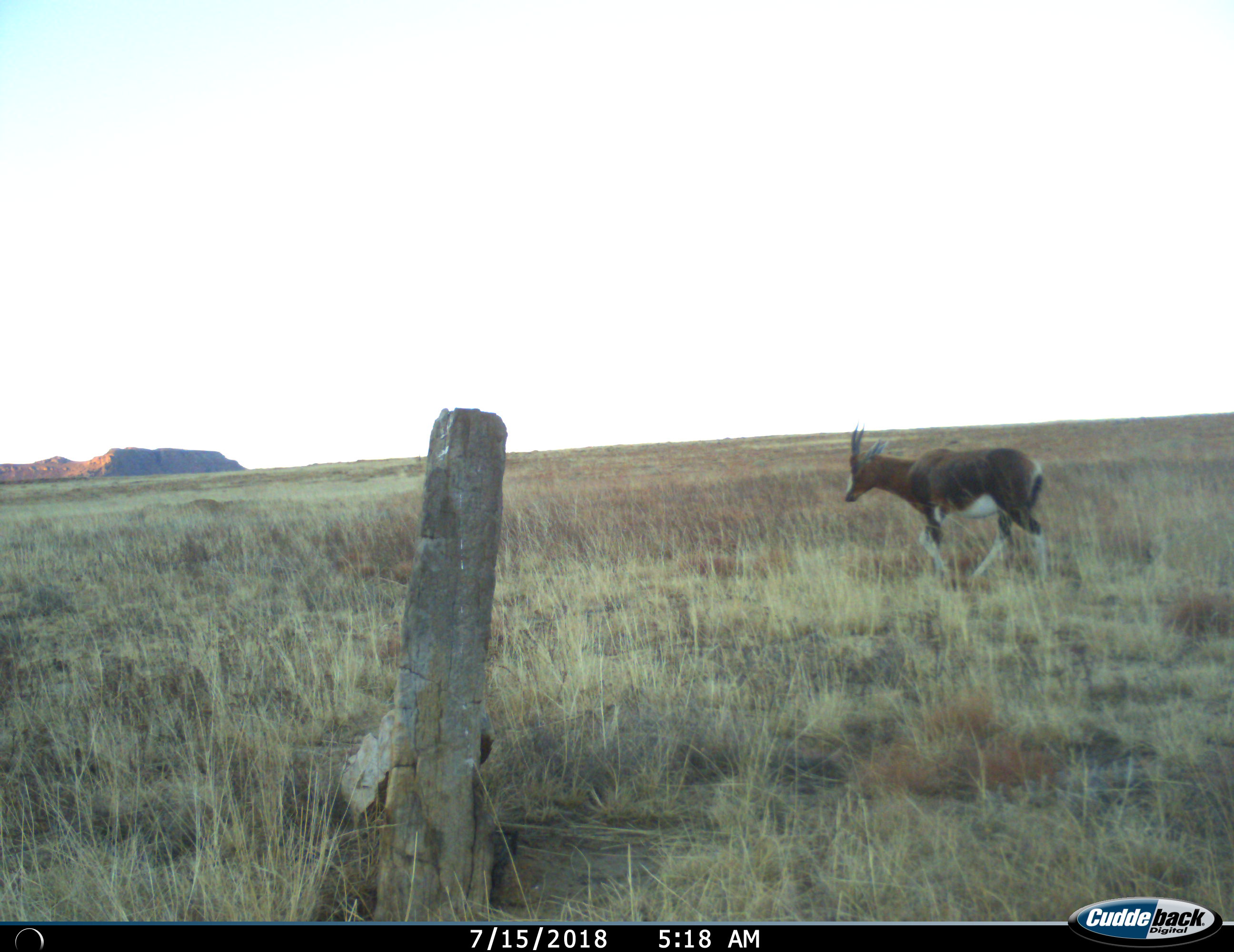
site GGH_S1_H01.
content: unidentified animal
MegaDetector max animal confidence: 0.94